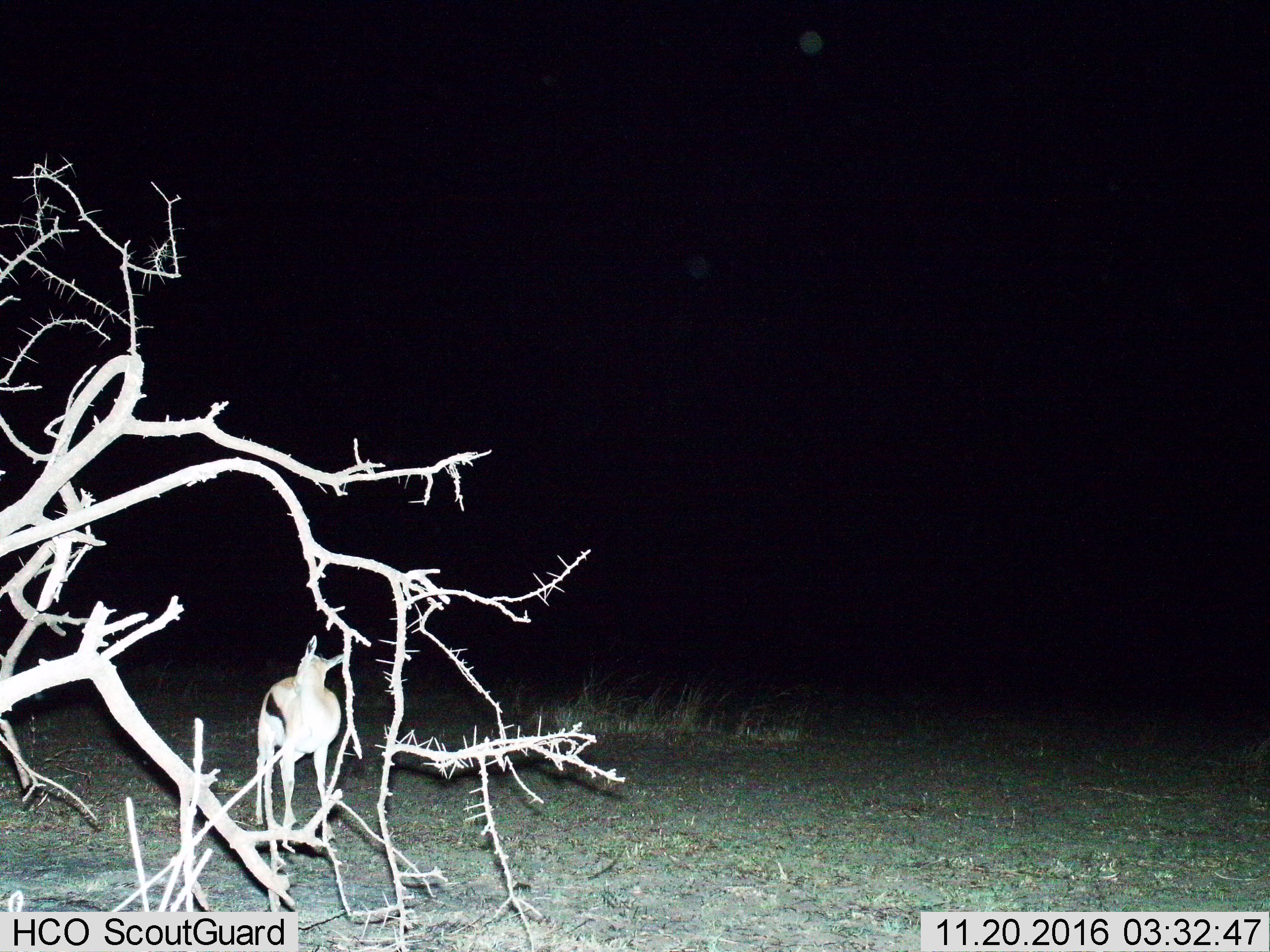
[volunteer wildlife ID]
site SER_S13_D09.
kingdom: Animalia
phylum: Chordata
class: Mammalia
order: Artiodactyla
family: Bovidae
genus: Eudorcas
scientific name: Eudorcas thomsonii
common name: thomson's gazelle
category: gazellethomsons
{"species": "gazellethomsons (thomson's gazelle) (Eudorcas thomsonii)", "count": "1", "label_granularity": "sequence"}